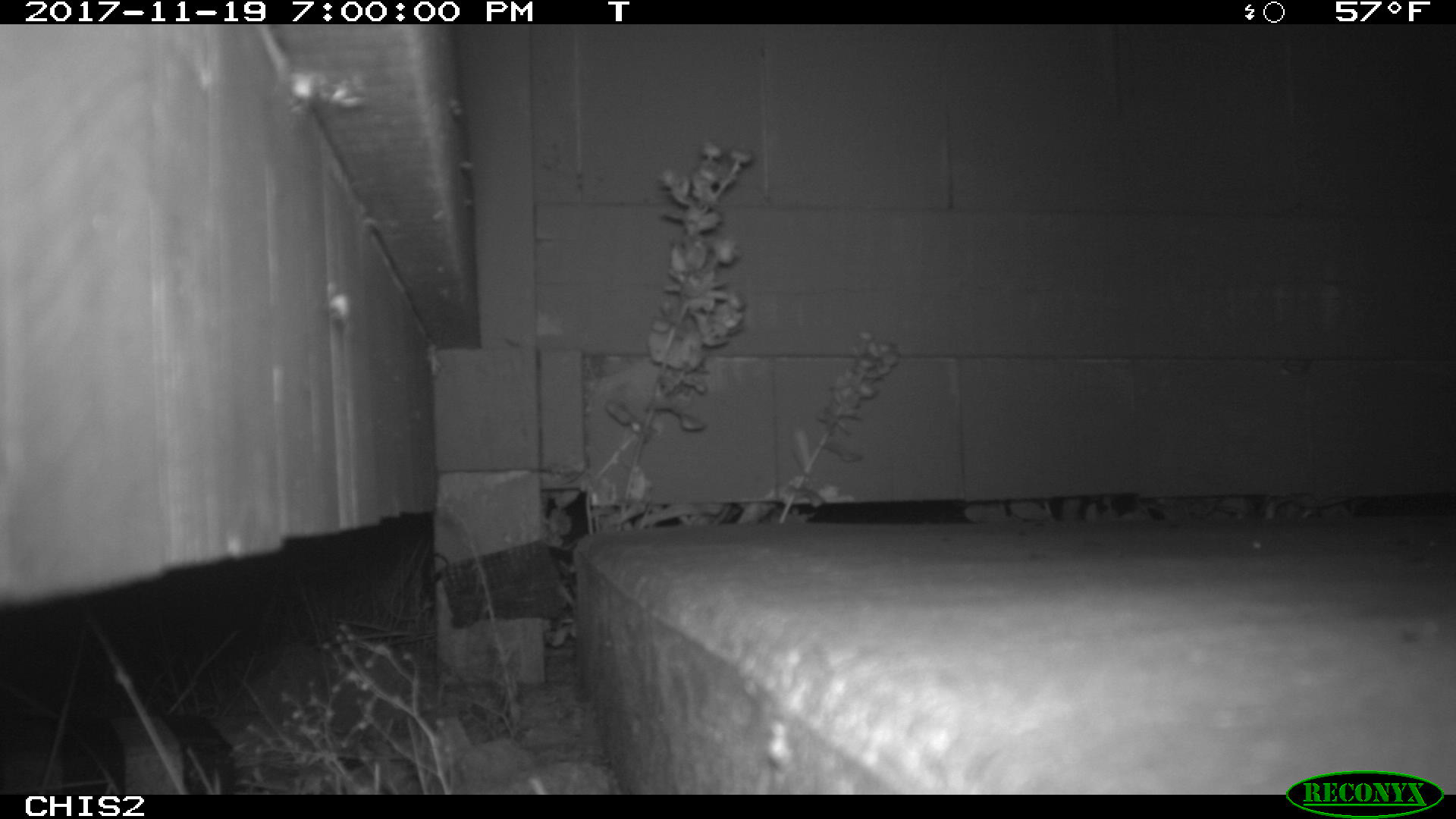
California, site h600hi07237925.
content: no animal present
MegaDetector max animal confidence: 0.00